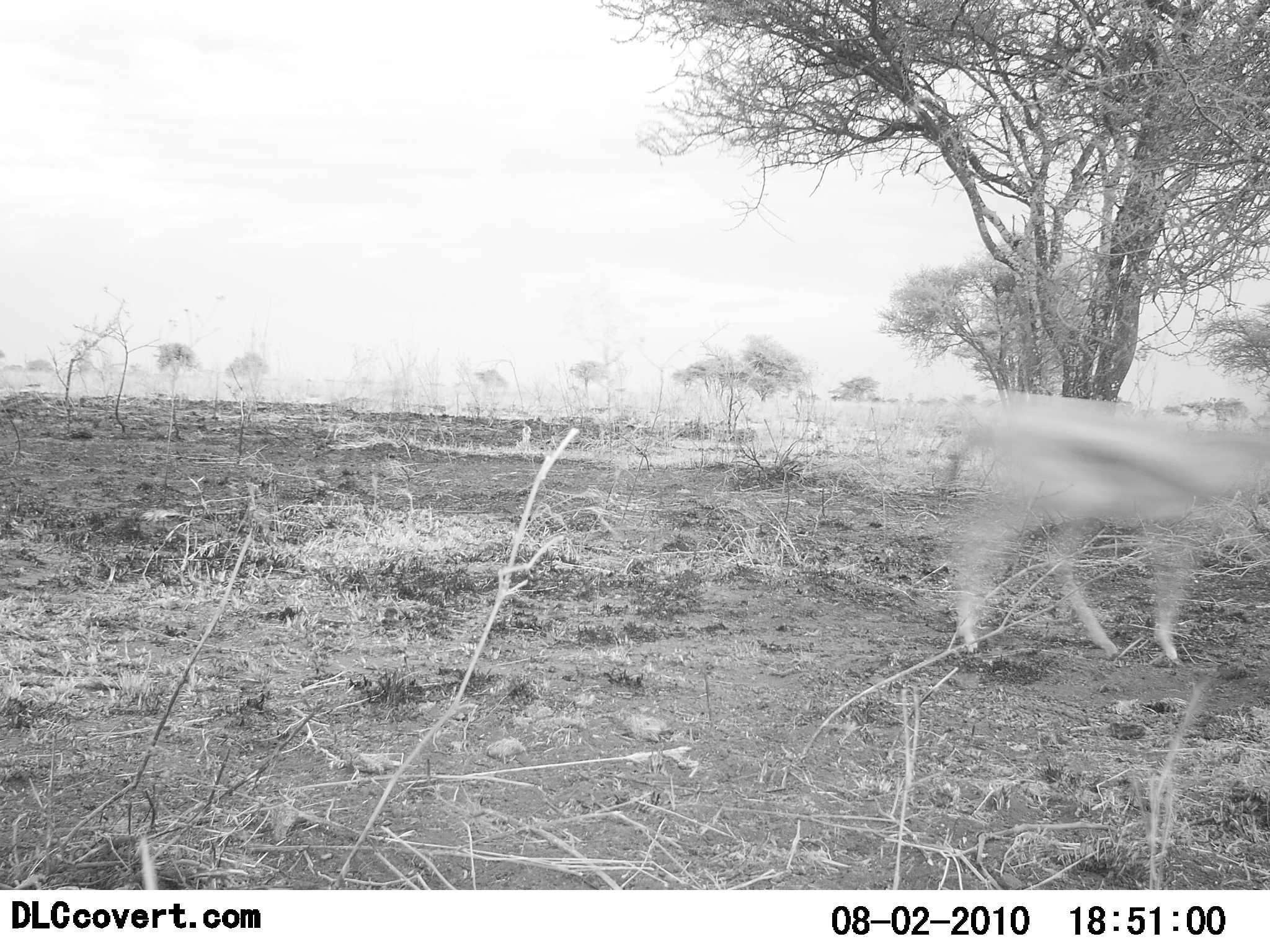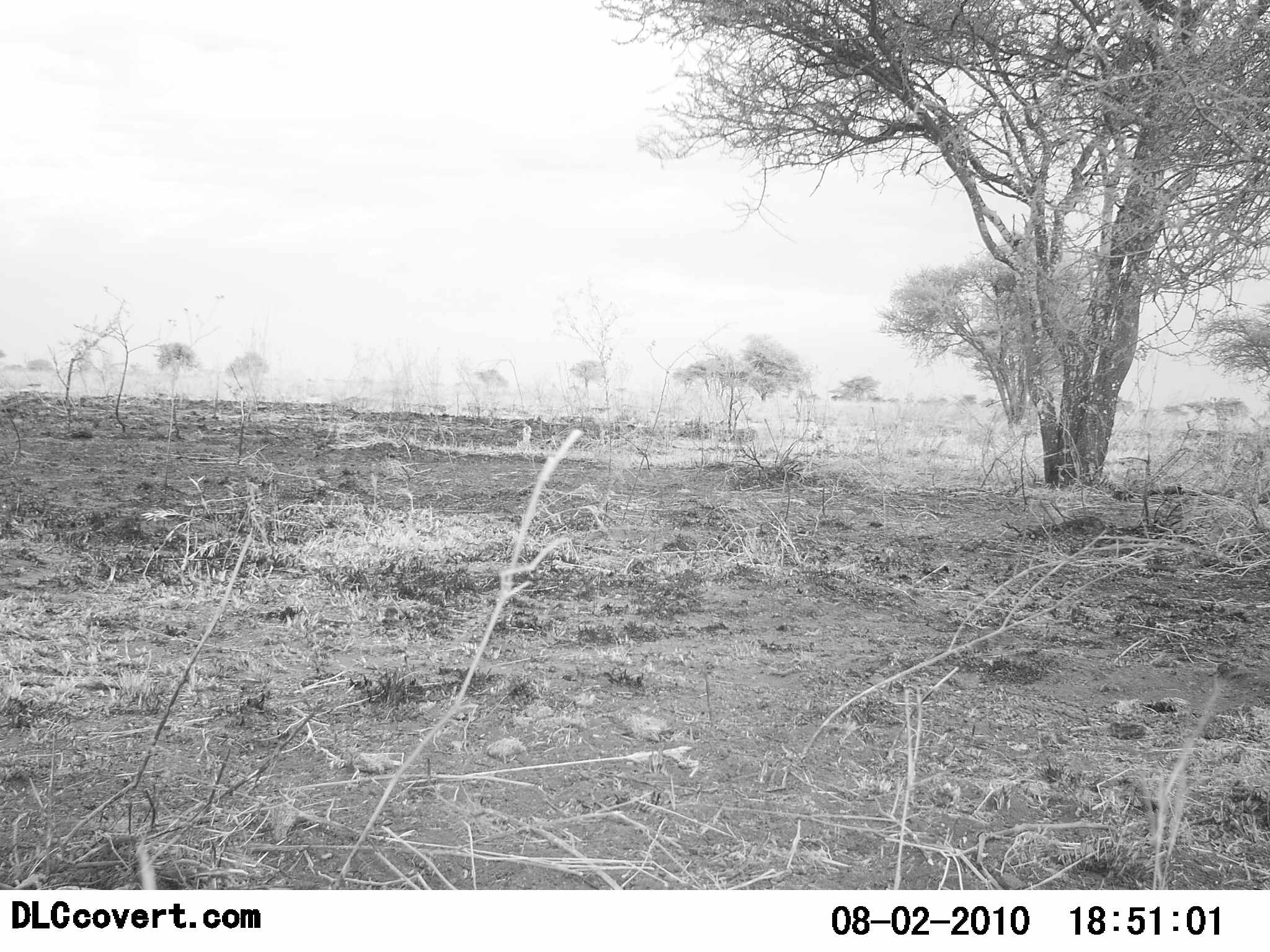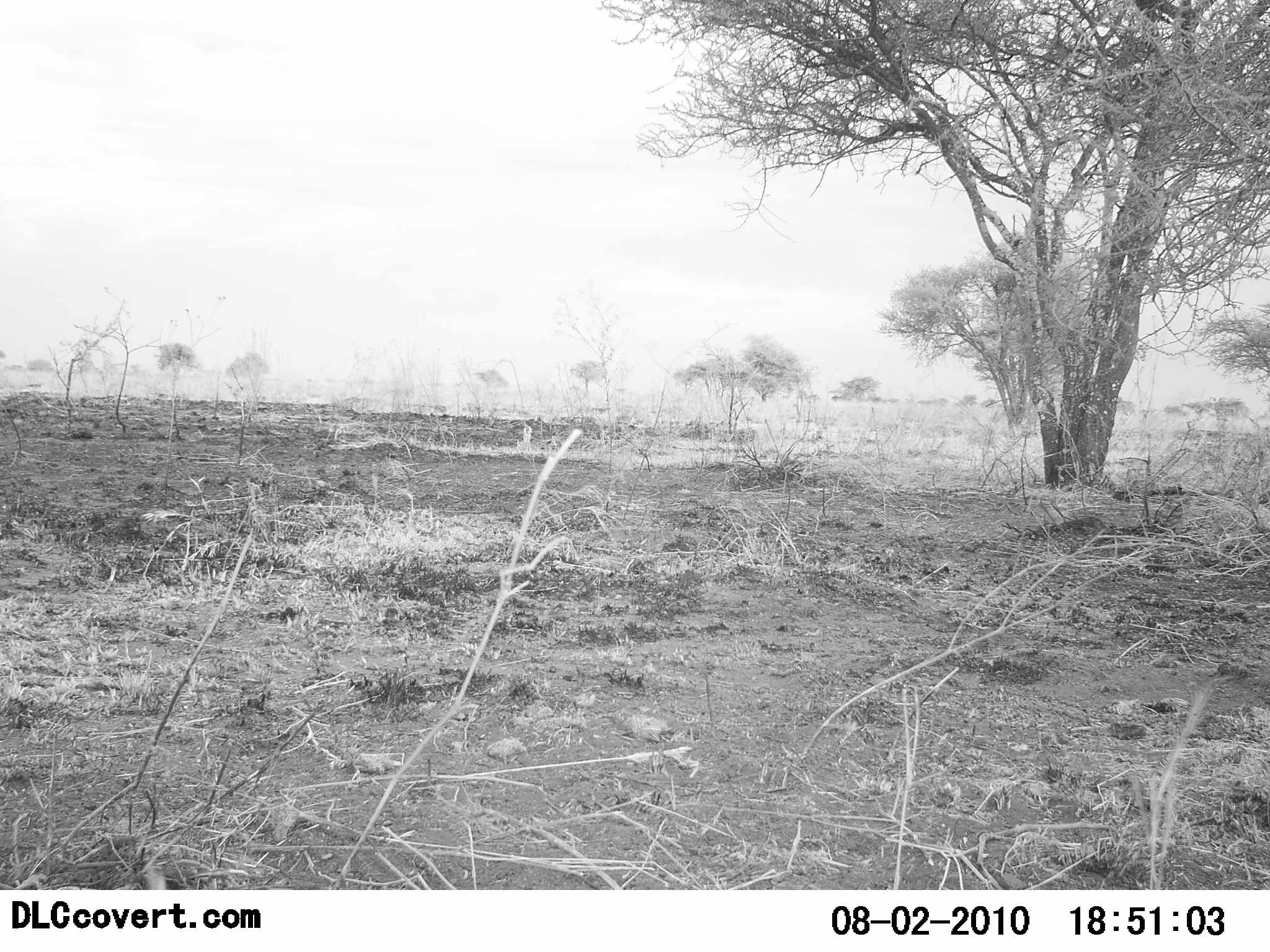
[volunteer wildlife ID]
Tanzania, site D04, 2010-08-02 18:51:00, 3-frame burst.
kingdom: Animalia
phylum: Chordata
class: Mammalia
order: Artiodactyla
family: Bovidae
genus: Eudorcas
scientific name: Eudorcas thomsonii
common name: thomson's gazelle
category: gazellethomsons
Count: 1.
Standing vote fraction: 0%.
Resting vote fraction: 0%.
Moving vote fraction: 100%.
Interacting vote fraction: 0%.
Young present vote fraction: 0%.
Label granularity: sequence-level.